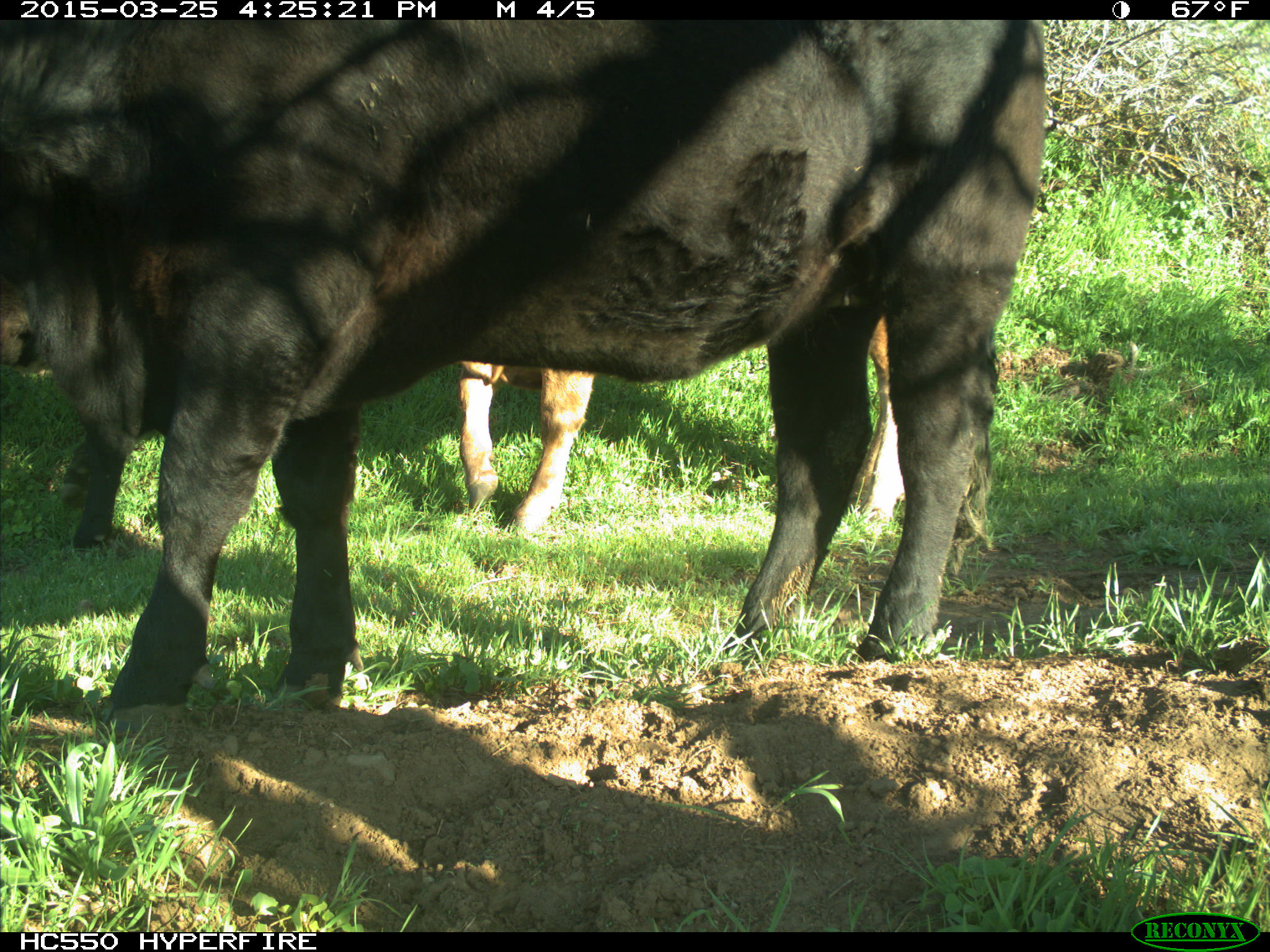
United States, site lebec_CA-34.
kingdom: Animalia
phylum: Chordata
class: Mammalia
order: Artiodactyla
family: Bovidae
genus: Bos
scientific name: Bos taurus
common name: domestic cow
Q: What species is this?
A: Bos taurus (domestic cow).